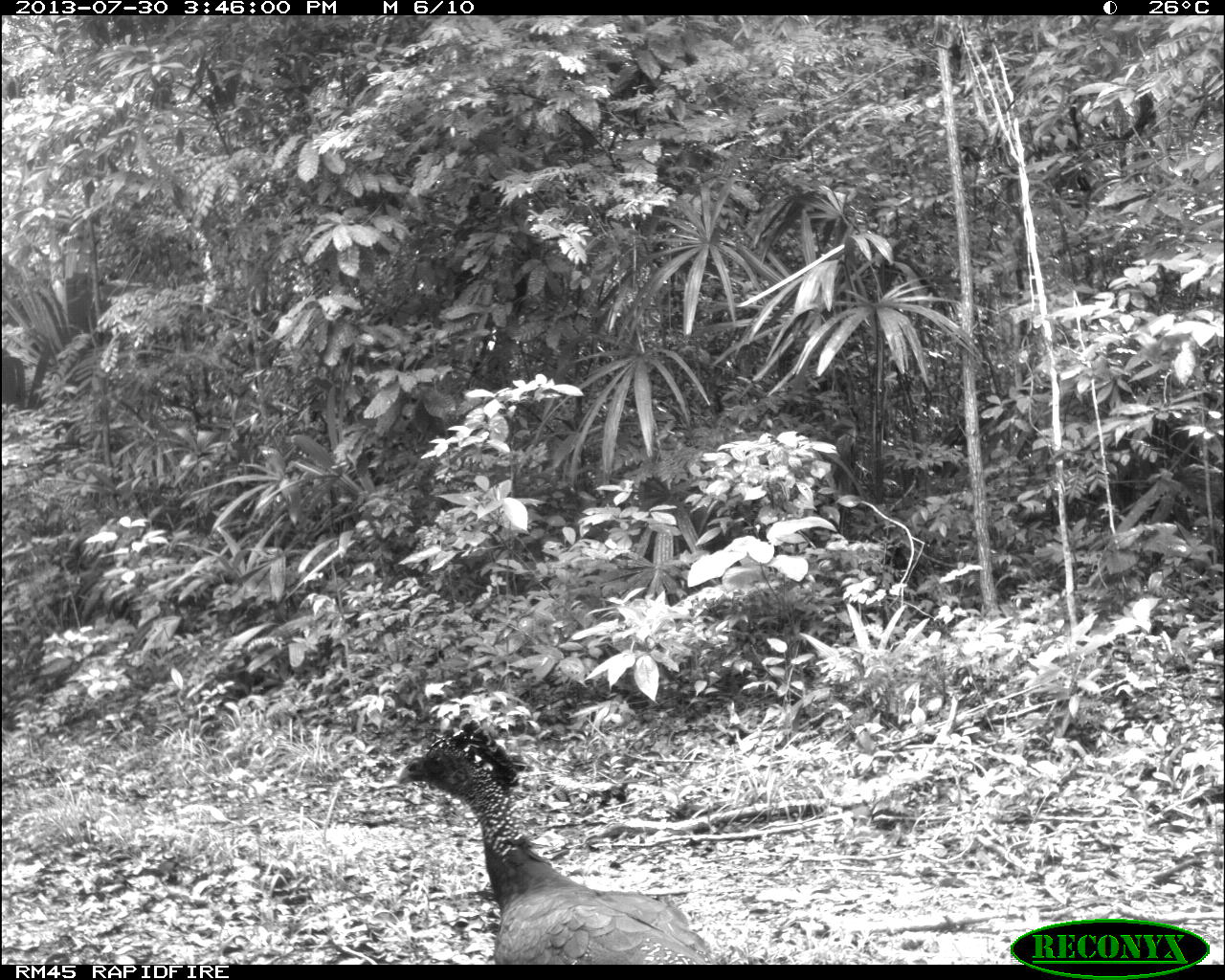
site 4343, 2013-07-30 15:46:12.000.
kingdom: Animalia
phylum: Chordata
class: Aves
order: Galliformes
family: Cracidae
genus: Crax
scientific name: Crax rubra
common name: great curassow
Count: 2.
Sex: female.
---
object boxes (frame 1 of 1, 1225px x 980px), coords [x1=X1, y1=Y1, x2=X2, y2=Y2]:
crax rubra: [x1=396, y1=713, x2=725, y2=965]